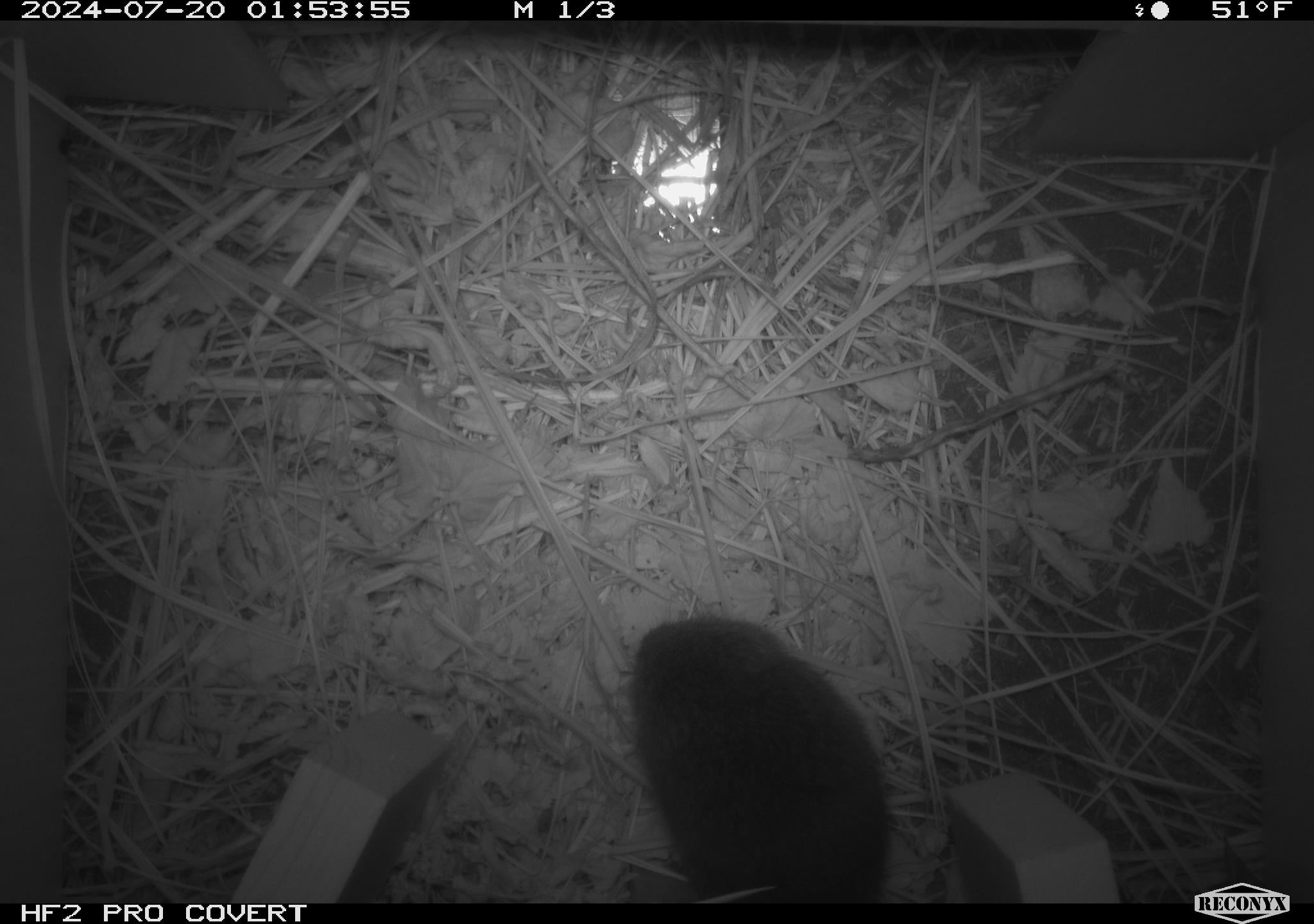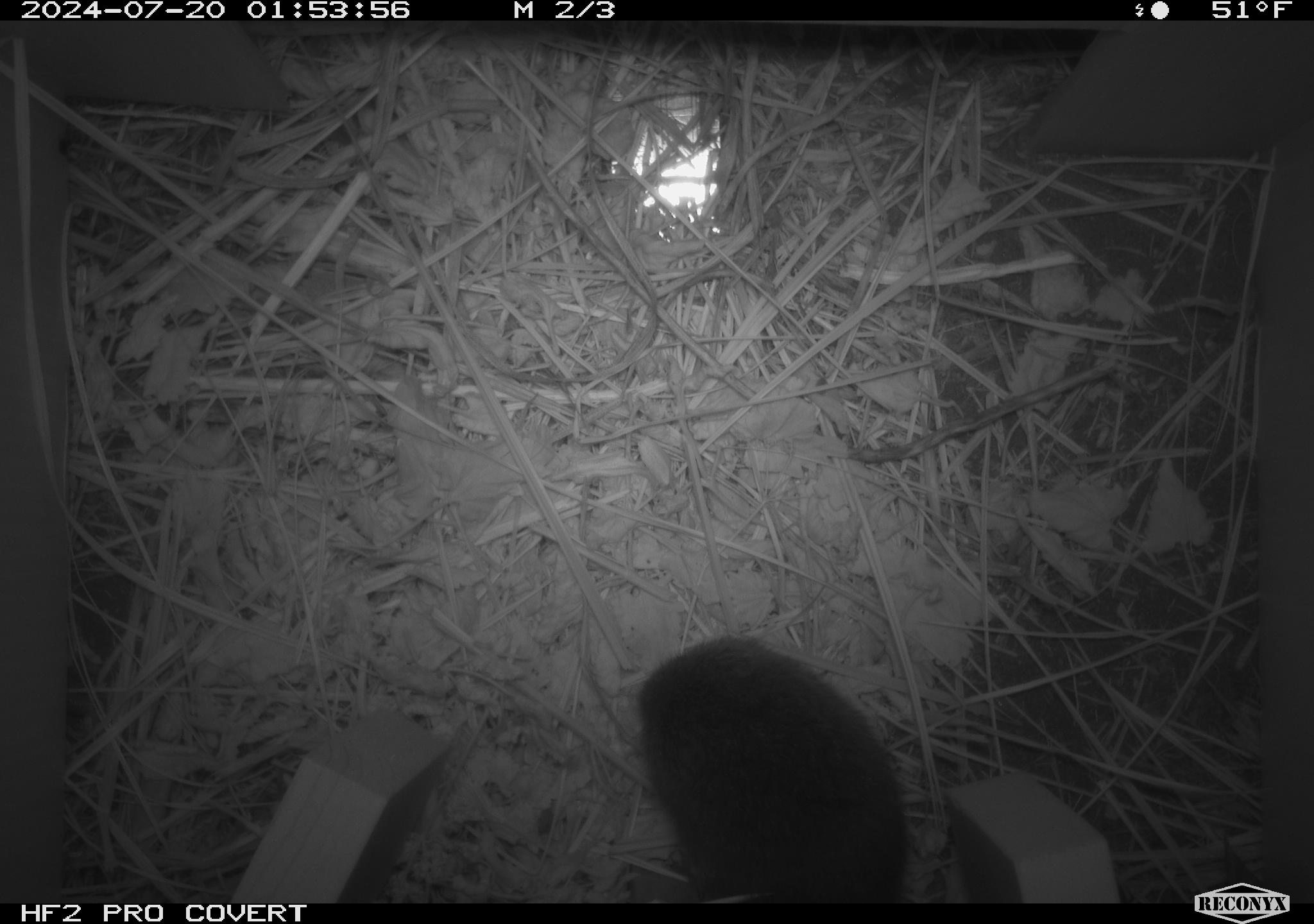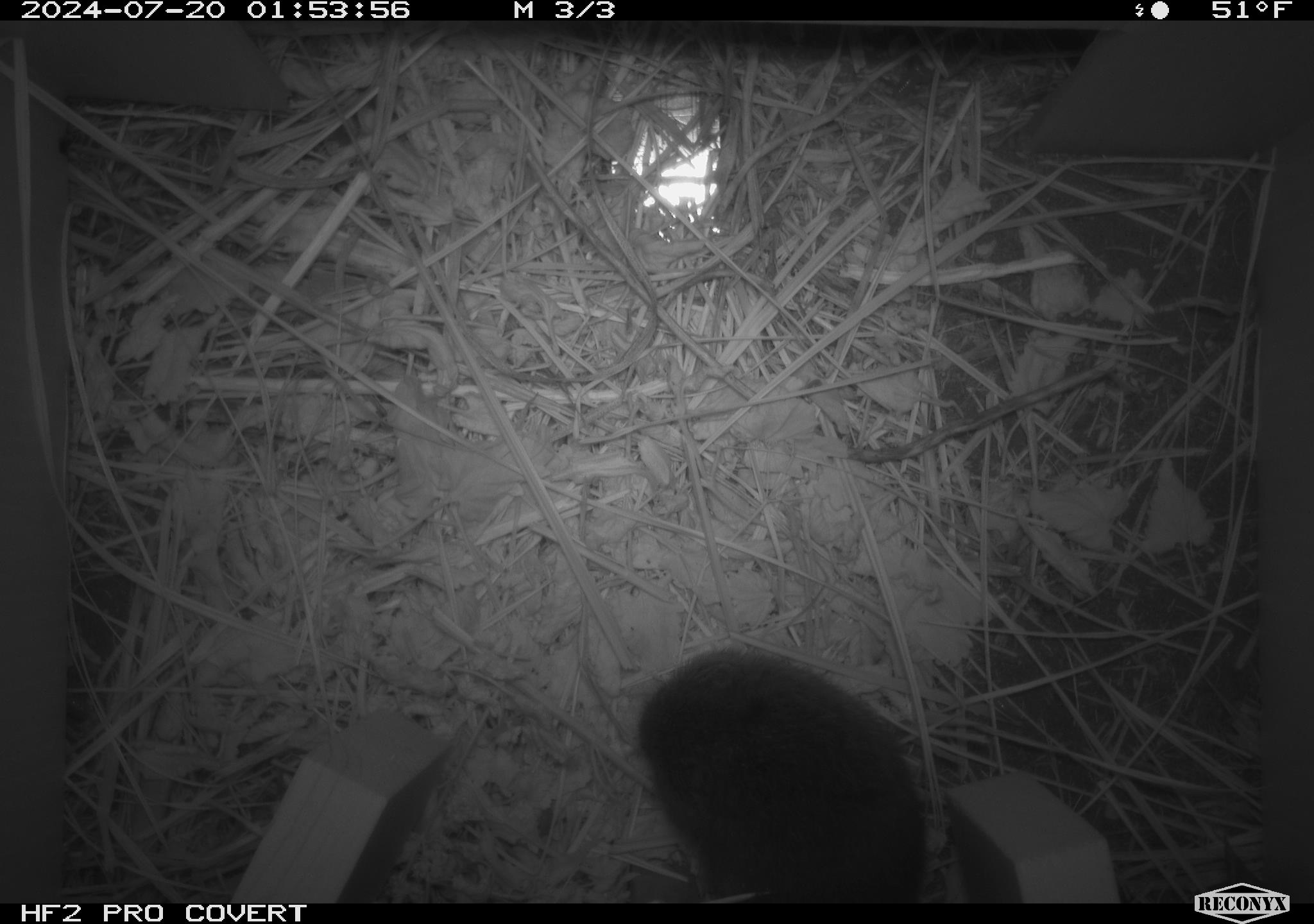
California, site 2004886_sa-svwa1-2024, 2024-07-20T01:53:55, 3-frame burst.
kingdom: Animalia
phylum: Chordata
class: Mammalia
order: Rodentia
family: Cricetidae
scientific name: Arvicolinae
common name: voles, lemmings, and muskrats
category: arvicolinae subfamily